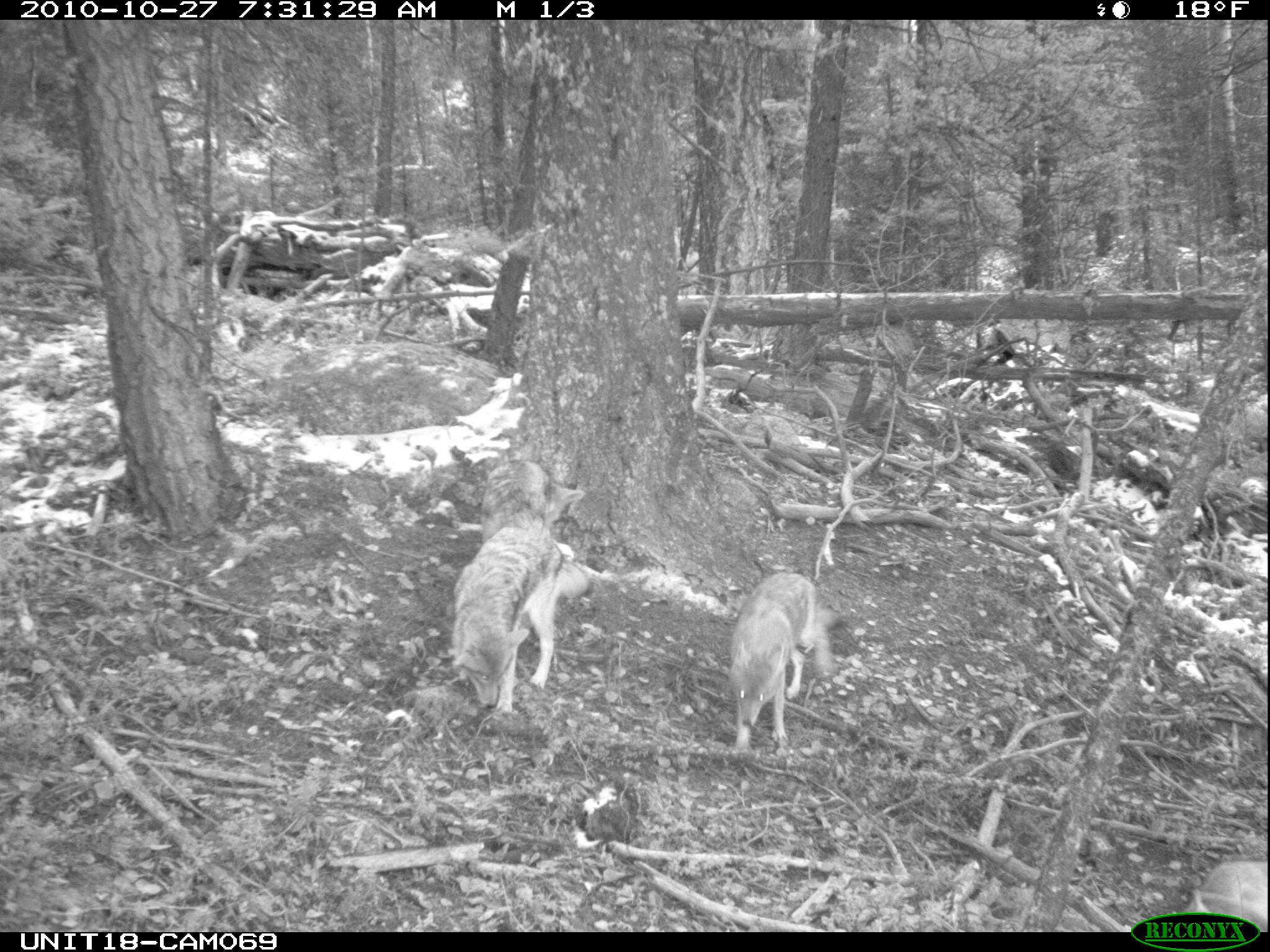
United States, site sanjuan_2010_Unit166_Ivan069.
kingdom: Animalia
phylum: Chordata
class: Mammalia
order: Carnivora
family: Canidae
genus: Canis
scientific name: Canis latrans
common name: coyote